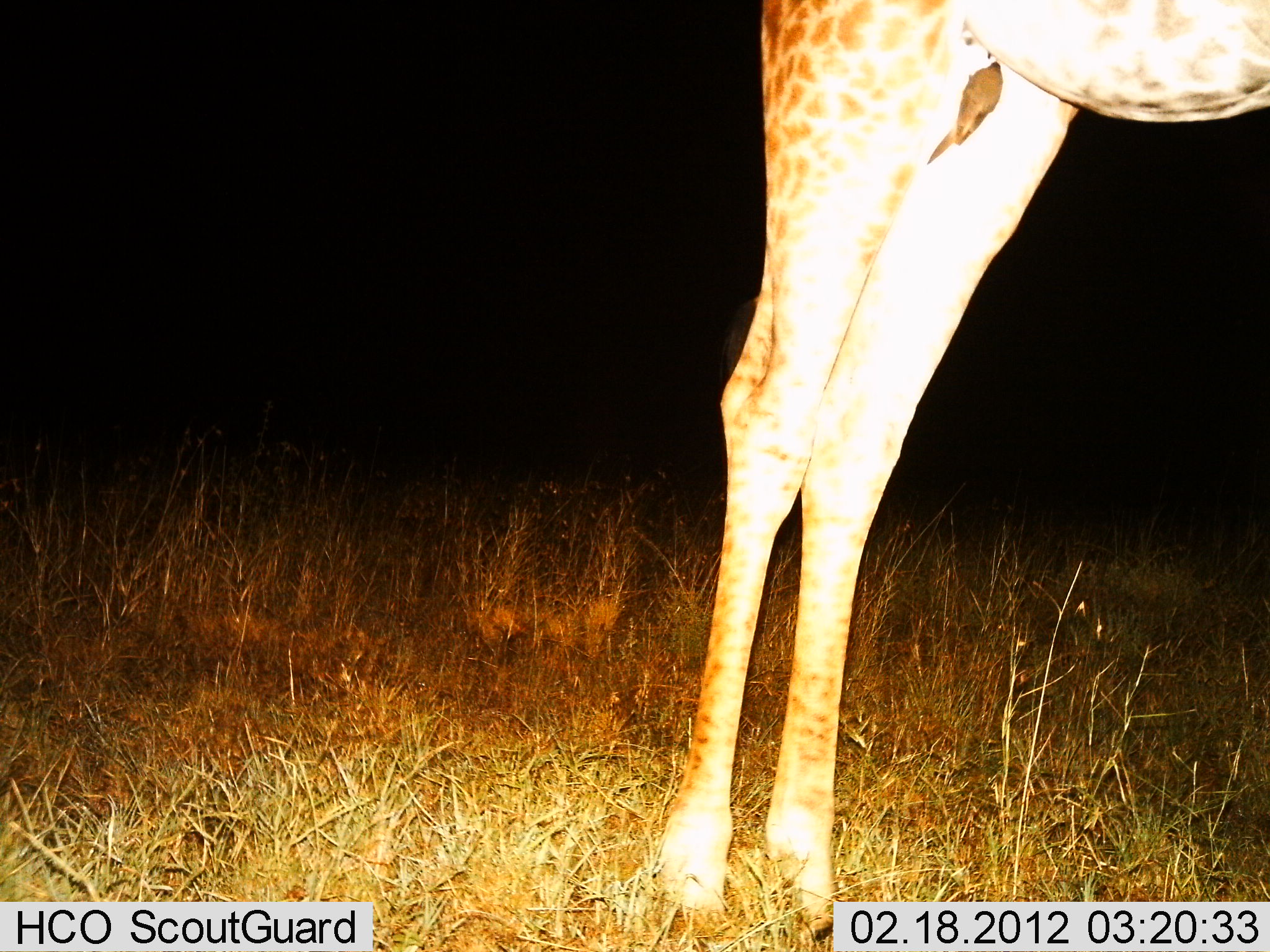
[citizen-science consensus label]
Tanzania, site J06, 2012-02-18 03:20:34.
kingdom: Animalia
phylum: Chordata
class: Mammalia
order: Artiodactyla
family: Giraffidae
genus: Giraffa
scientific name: Giraffa camelopardalis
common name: giraffe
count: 1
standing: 95%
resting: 0%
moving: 0%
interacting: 0%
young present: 5%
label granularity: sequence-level